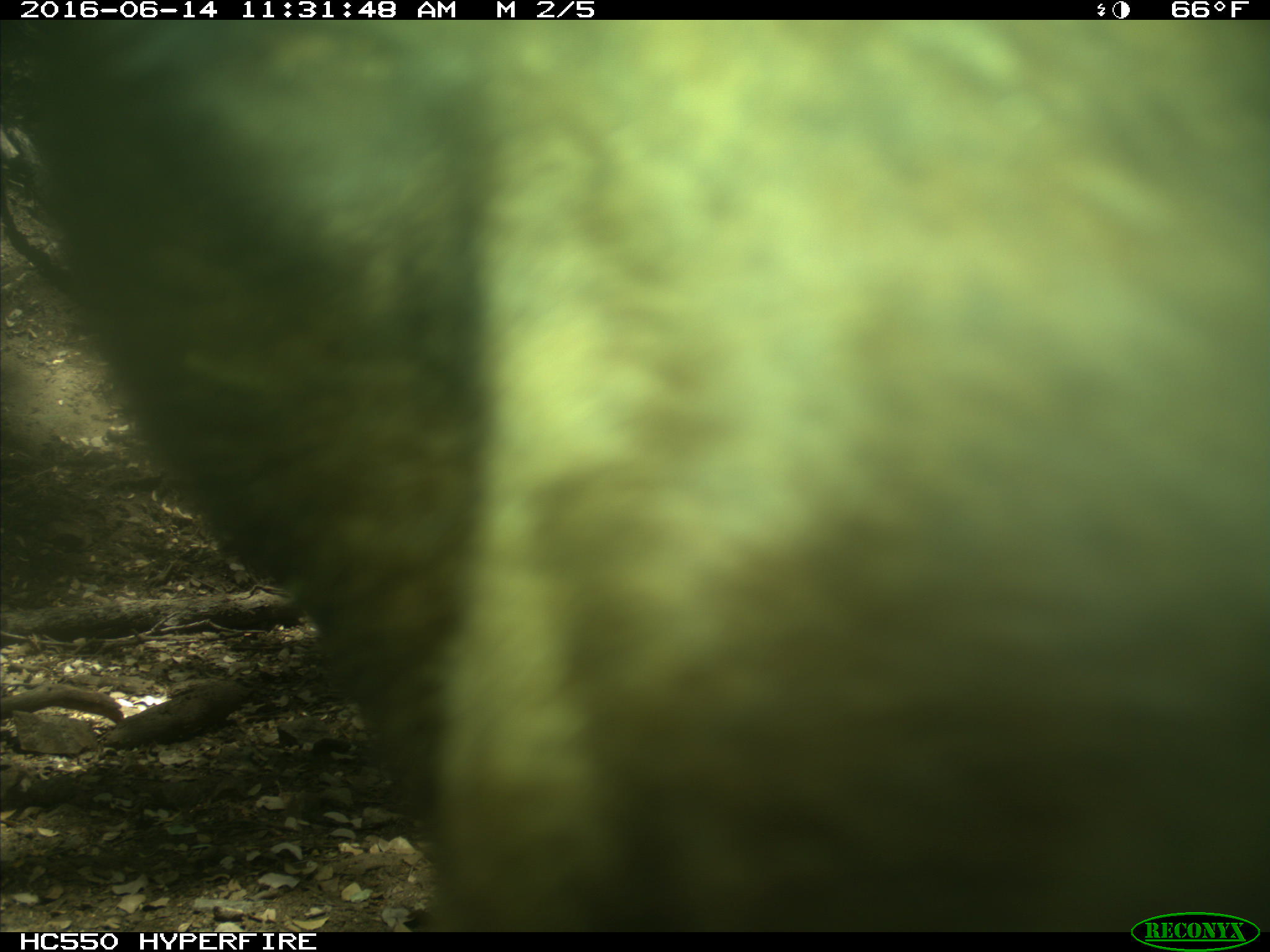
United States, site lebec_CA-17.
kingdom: Animalia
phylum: Chordata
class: Mammalia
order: Carnivora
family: Ursidae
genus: Ursus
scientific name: Ursus americanus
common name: american black bear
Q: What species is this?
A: Ursus americanus (american black bear).